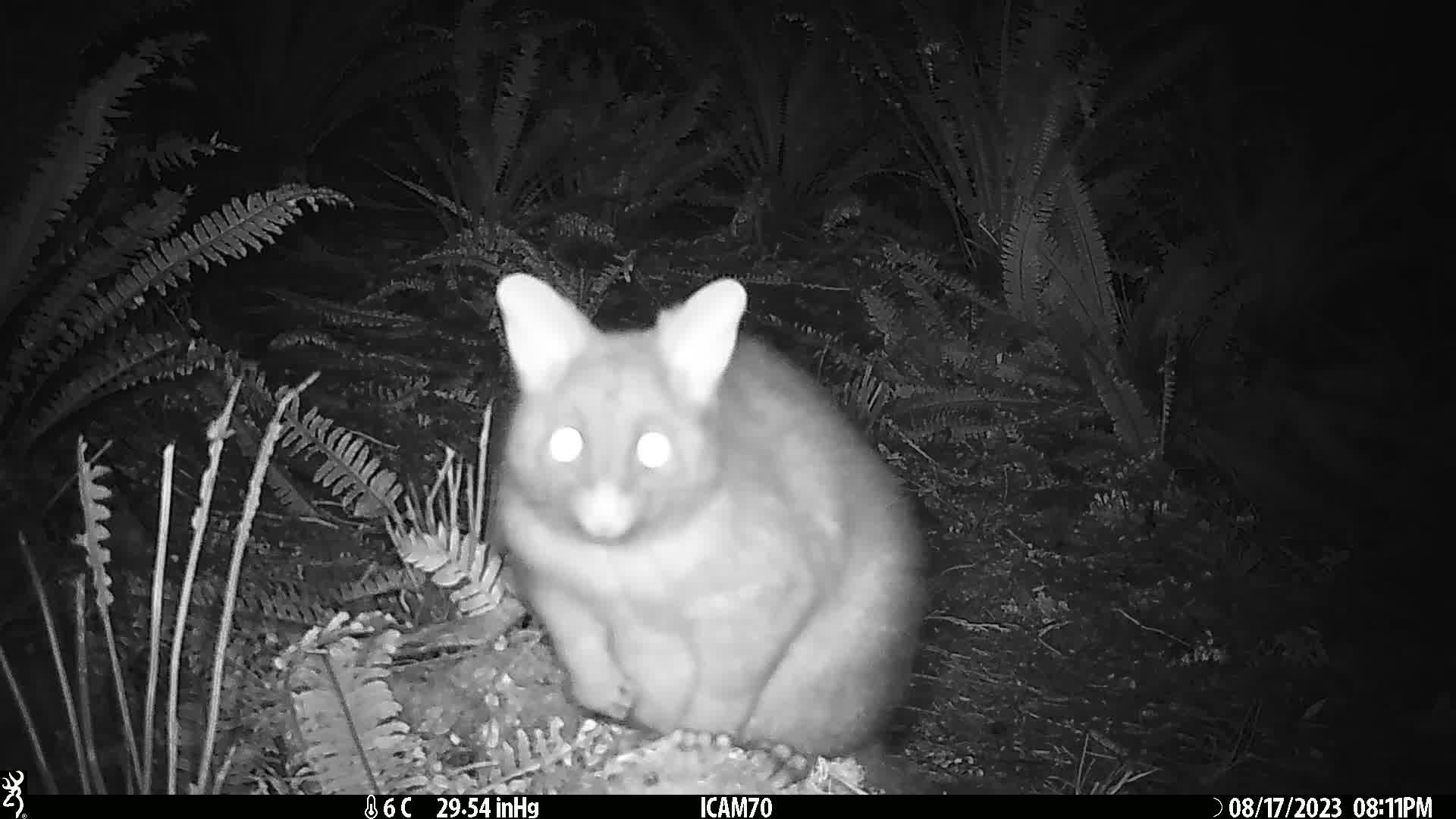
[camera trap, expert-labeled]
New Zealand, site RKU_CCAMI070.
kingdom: Animalia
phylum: Chordata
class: Mammalia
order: Diprotodontia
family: Phalangeridae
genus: Trichosurus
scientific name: Trichosurus vulpecula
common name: common brushtail possum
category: possum